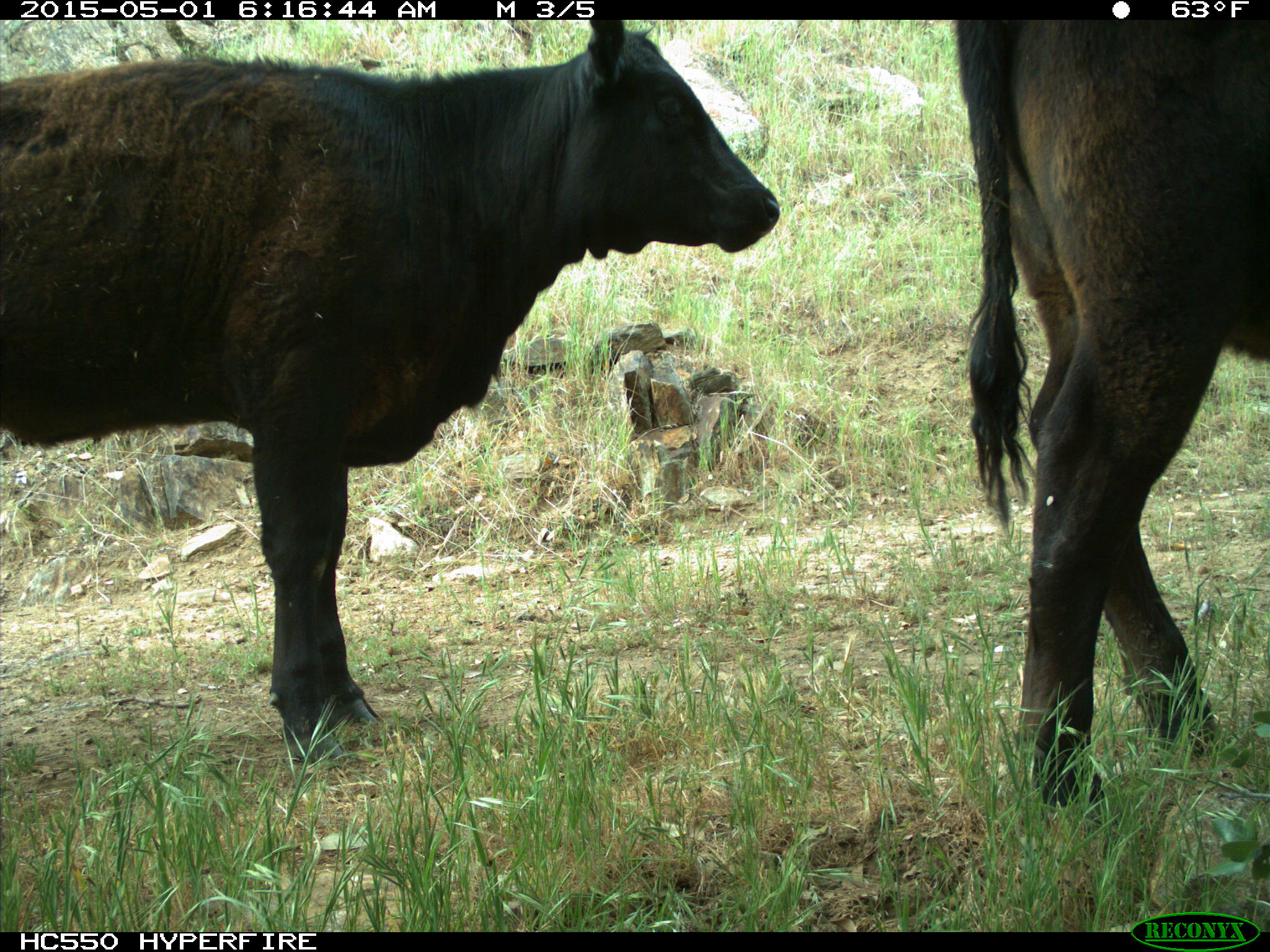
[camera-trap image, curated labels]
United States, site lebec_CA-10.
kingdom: Animalia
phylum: Chordata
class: Mammalia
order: Artiodactyla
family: Bovidae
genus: Bos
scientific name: Bos taurus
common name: domestic cow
Bos taurus (domestic cow).